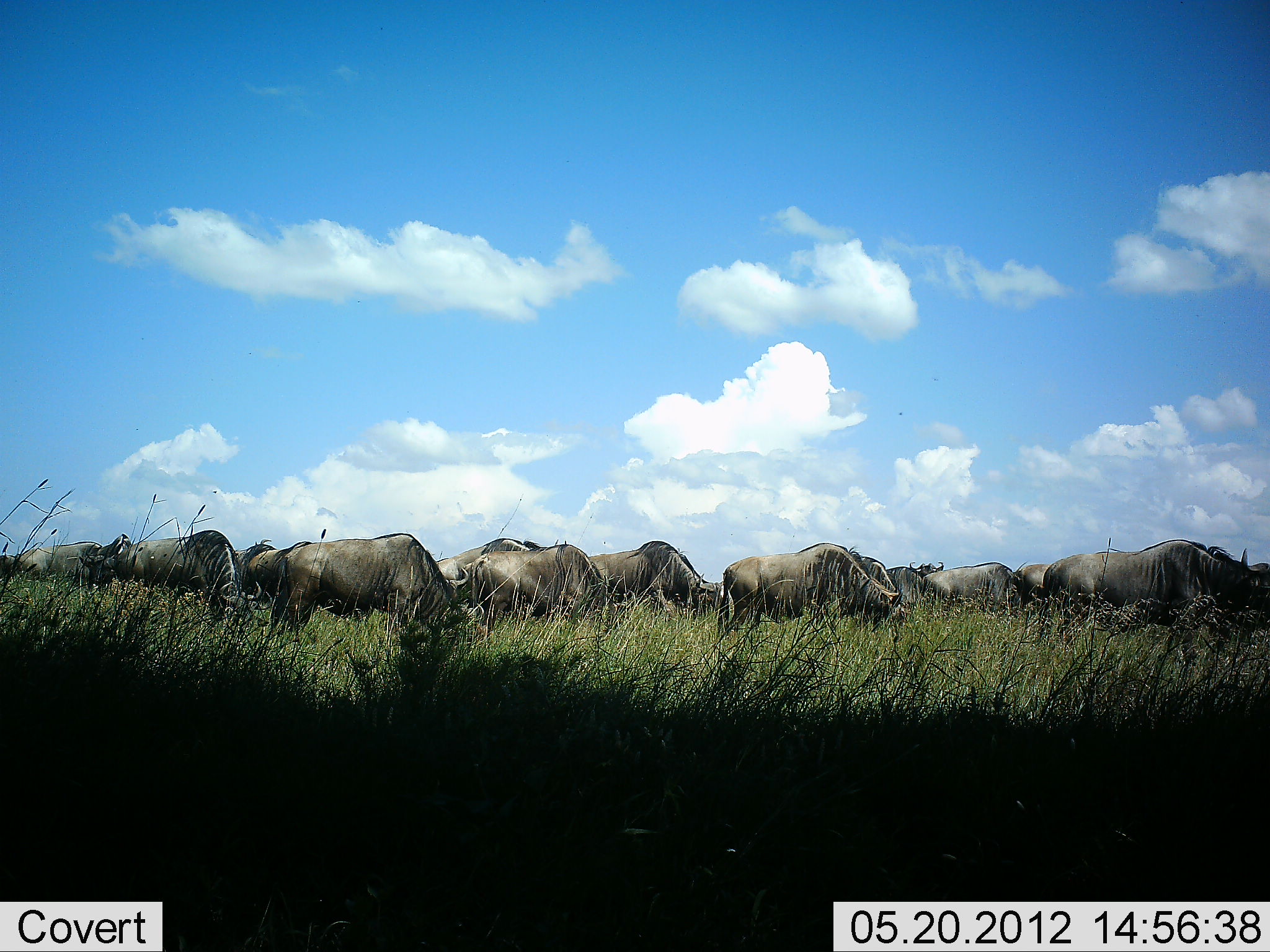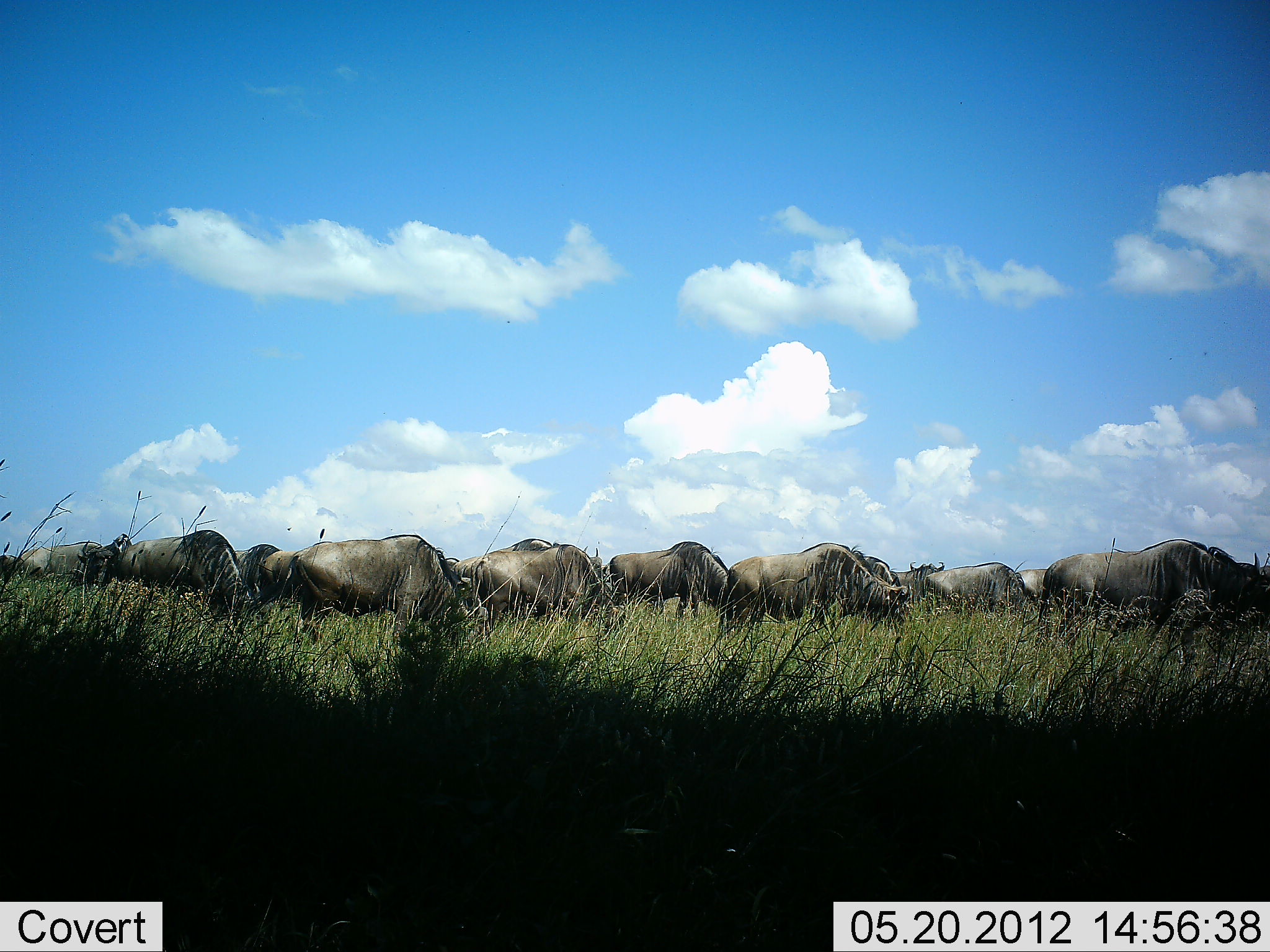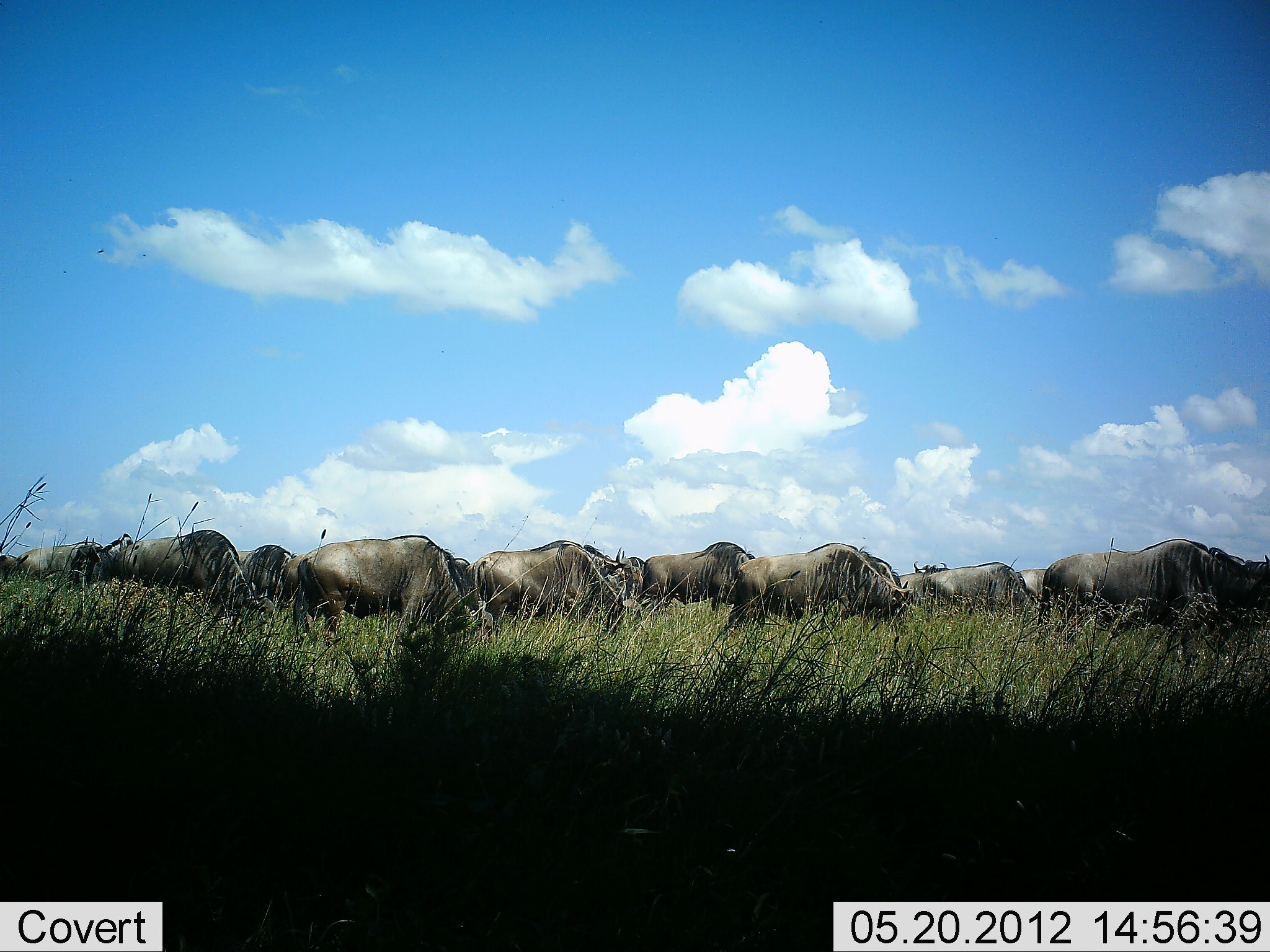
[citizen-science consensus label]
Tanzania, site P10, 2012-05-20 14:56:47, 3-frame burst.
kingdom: Animalia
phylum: Chordata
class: Mammalia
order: Artiodactyla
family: Bovidae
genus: Connochaetes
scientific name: Connochaetes taurinus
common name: blue wildebeest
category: wildebeest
Wildebeest (blue wildebeest) (Connochaetes taurinus), count 11-50. Behavior (volunteer vote fractions): standing 30%, resting 0%, moving 50%, interacting 0%. Young present (vote fraction): 0%. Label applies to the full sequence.